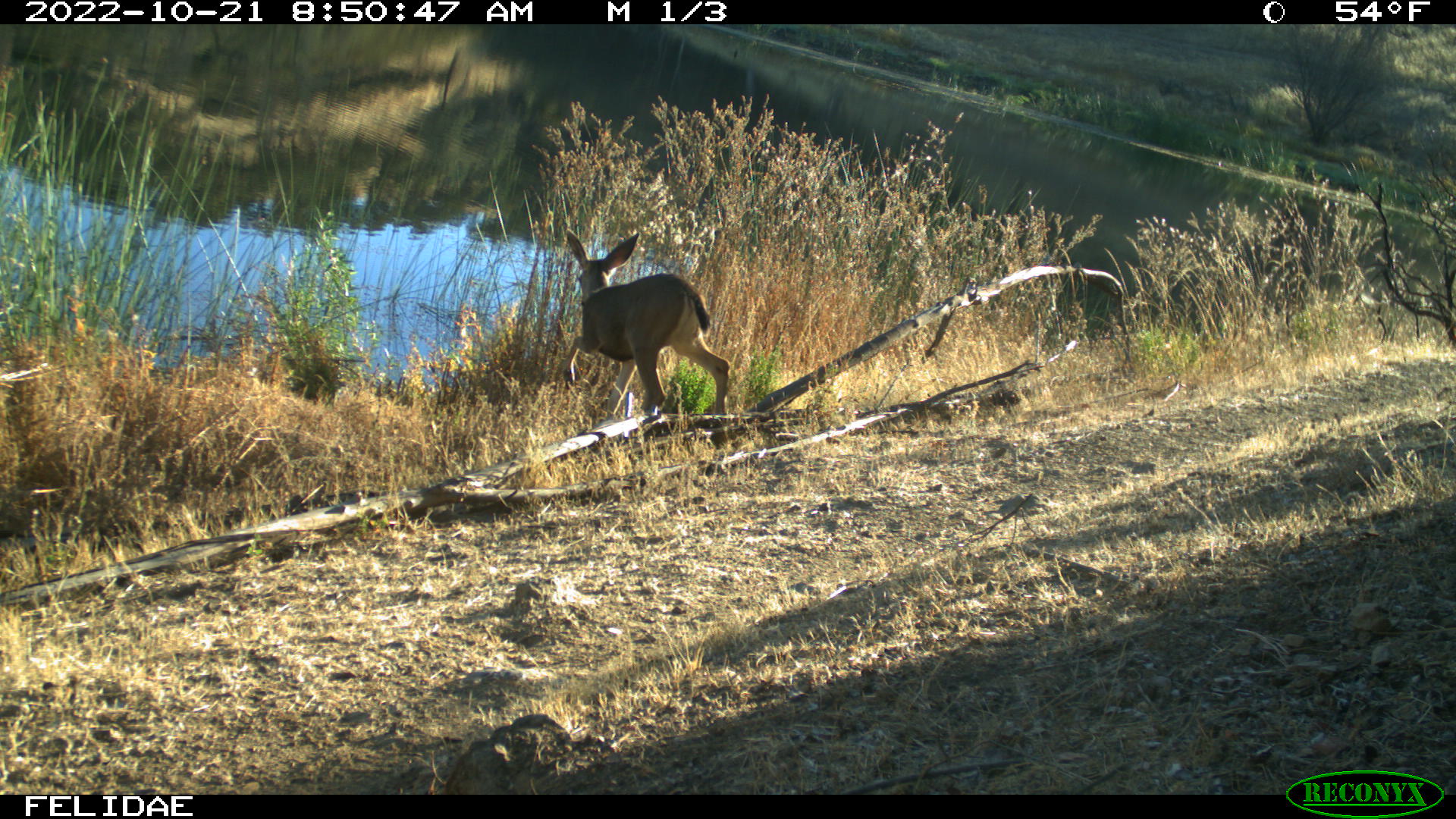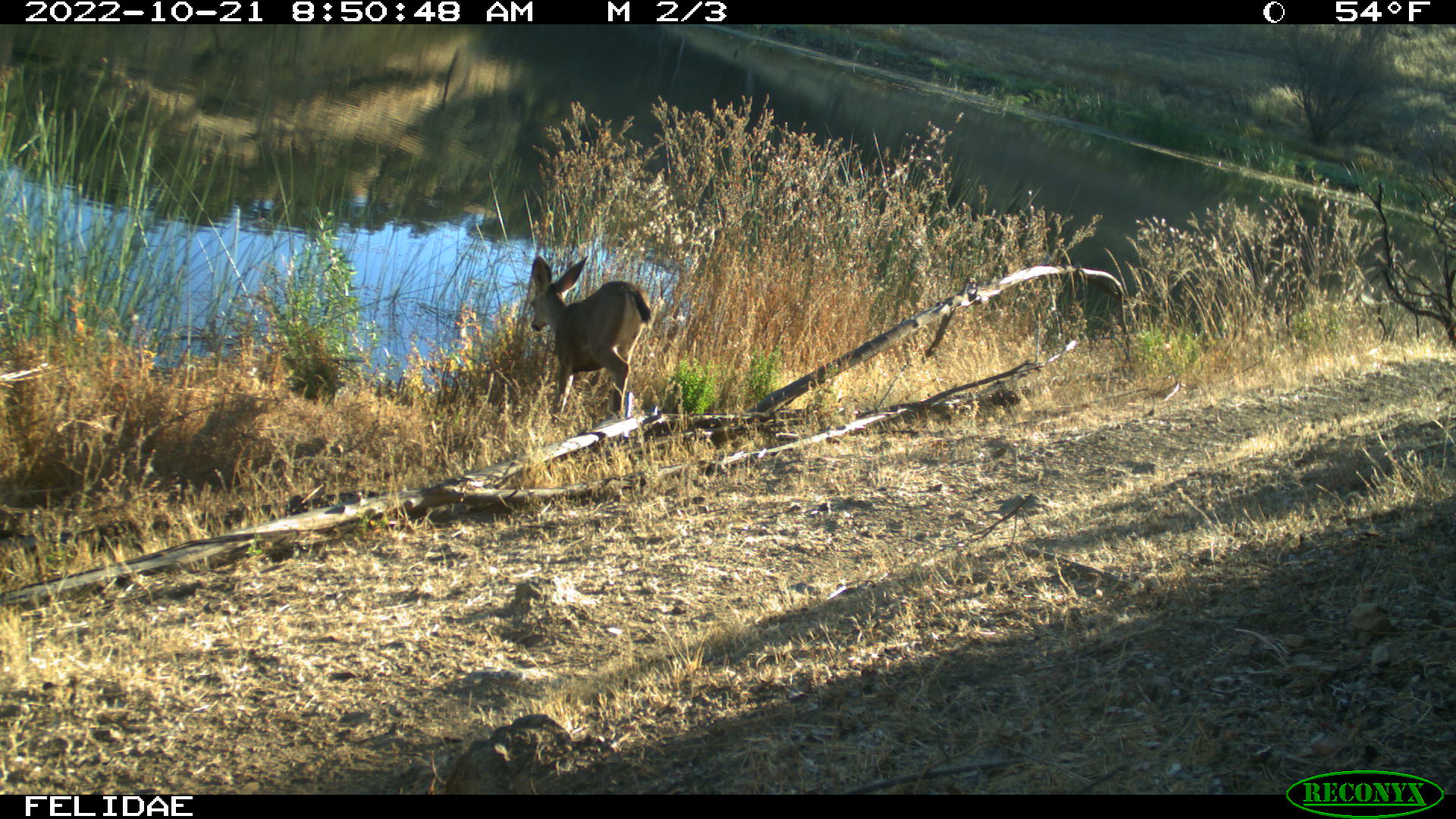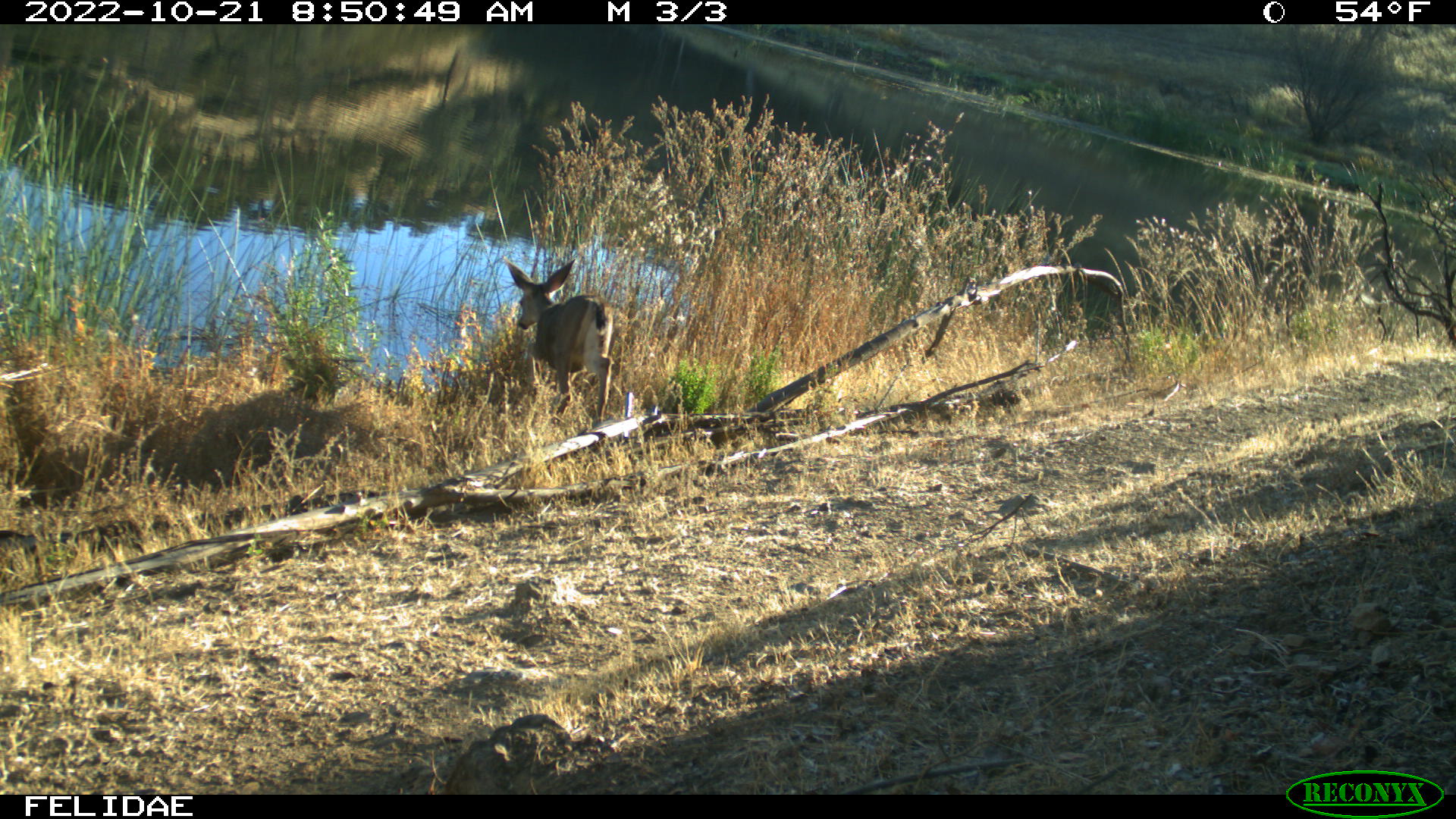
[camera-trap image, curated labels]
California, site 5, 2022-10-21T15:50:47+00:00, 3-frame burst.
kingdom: Animalia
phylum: Chordata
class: Mammalia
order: Artiodactyla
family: Cervidae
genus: Odocoileus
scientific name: Odocoileus hemionus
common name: mule deer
Mule deer (Odocoileus hemionus).